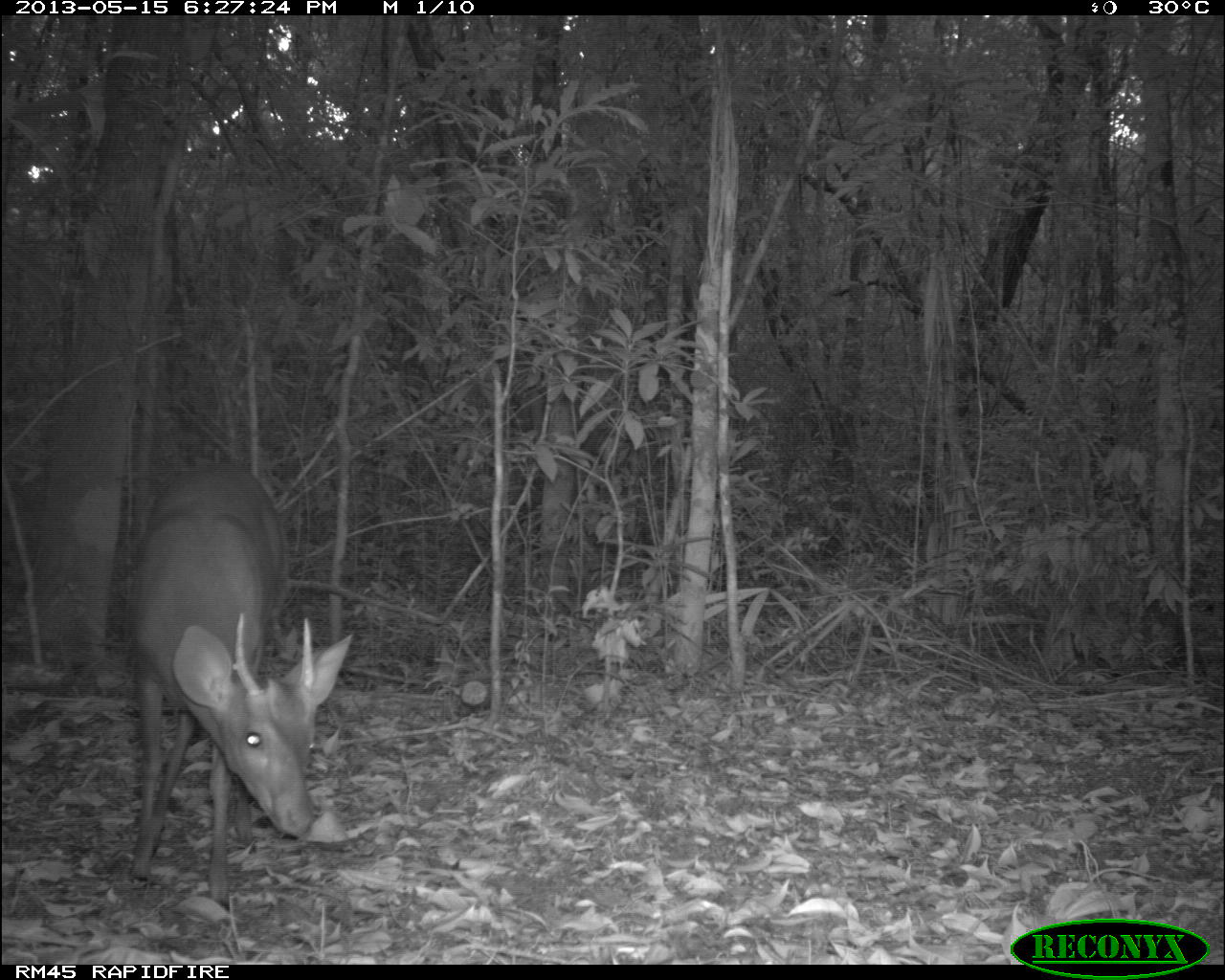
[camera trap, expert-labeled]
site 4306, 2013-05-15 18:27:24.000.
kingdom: Animalia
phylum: Chordata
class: Mammalia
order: Artiodactyla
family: Cervidae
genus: Mazama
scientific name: Mazama temama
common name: central american red brocket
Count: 1.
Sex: male.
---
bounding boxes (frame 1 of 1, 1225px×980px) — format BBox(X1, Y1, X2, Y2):
mazama temama: BBox(123, 460, 352, 896)